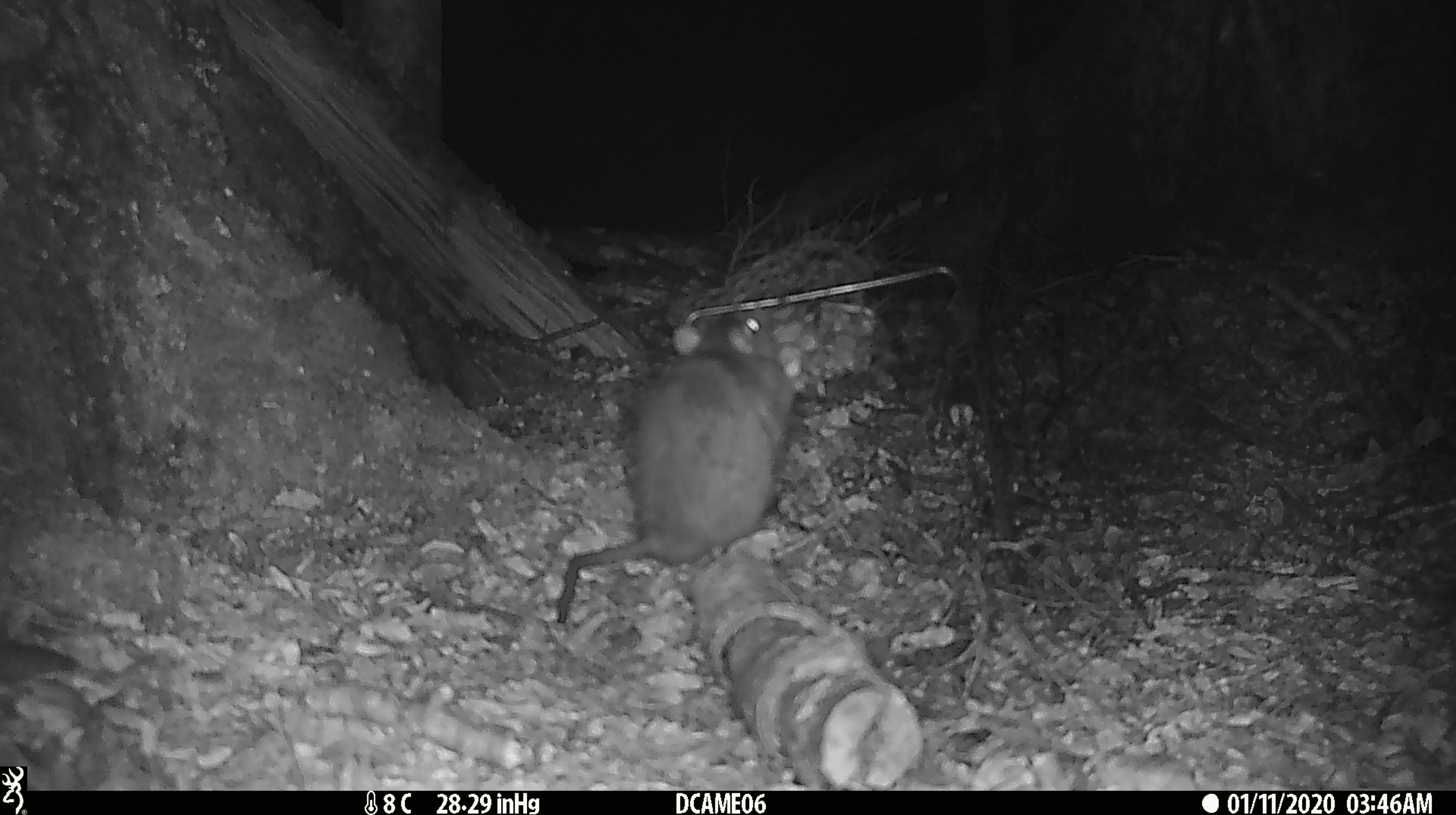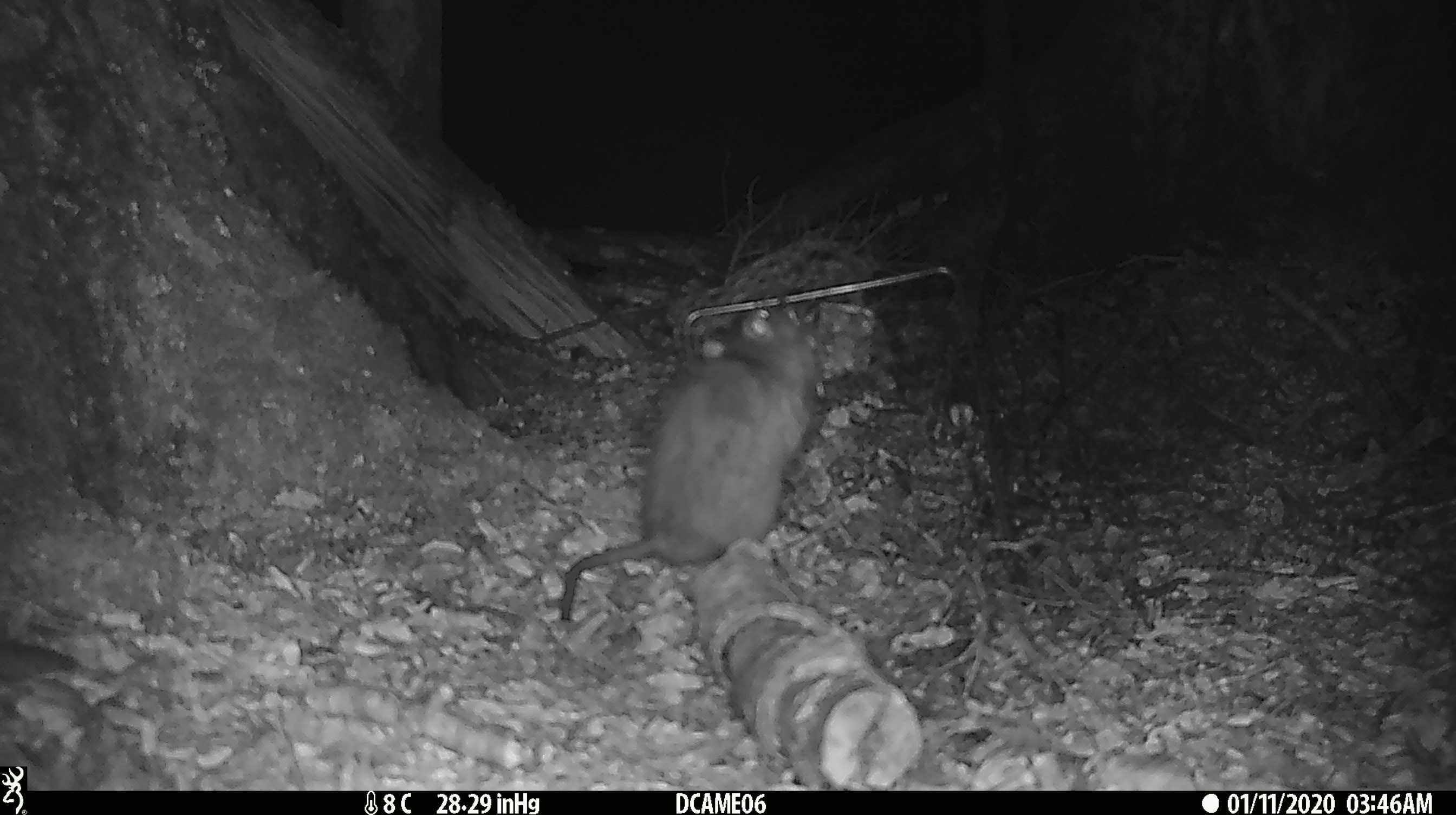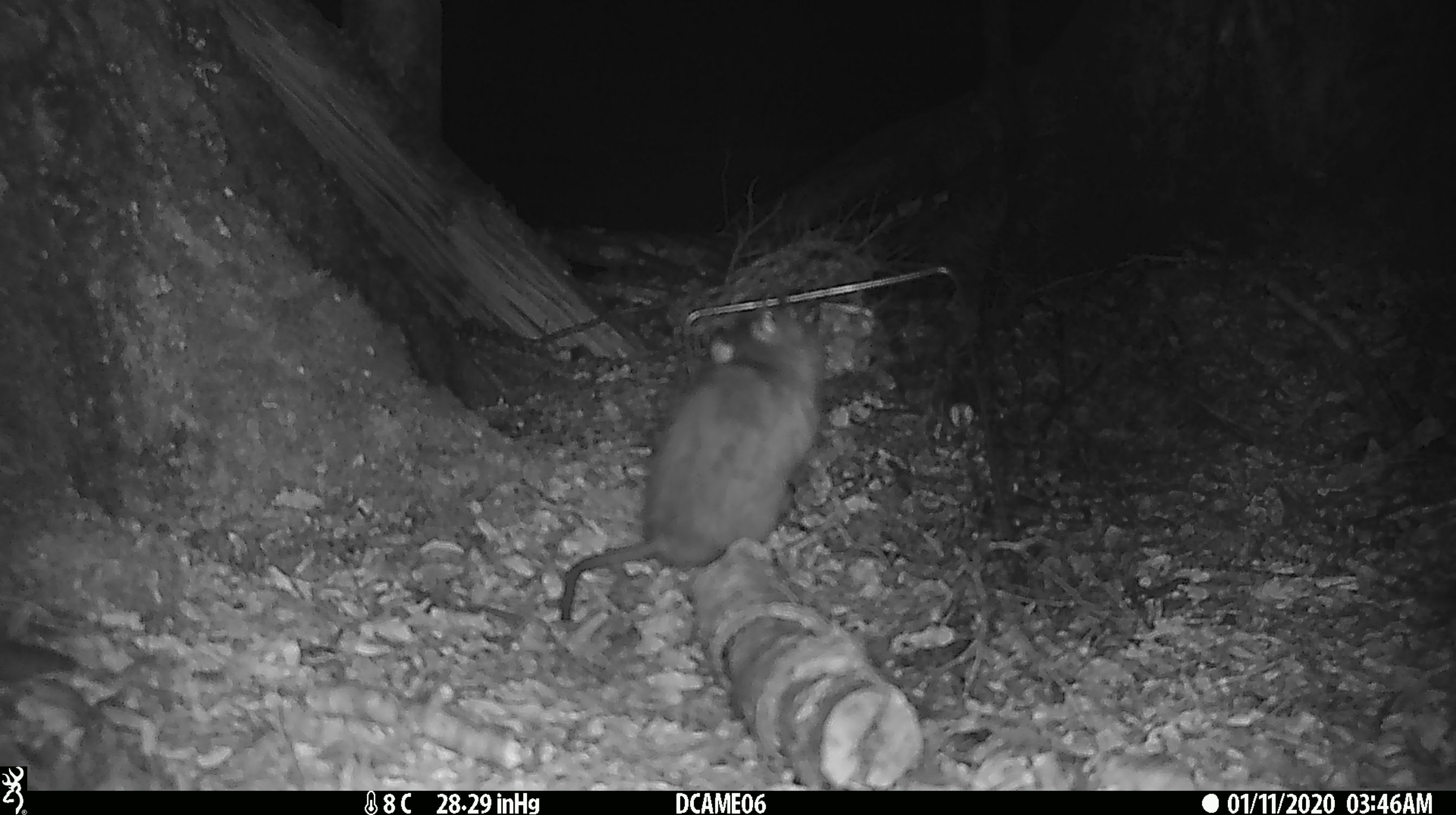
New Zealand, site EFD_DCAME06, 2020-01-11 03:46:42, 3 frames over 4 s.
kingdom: Animalia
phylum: Chordata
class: Mammalia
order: Rodentia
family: Muridae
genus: Rattus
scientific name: Rattus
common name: rat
Rat (Rattus).